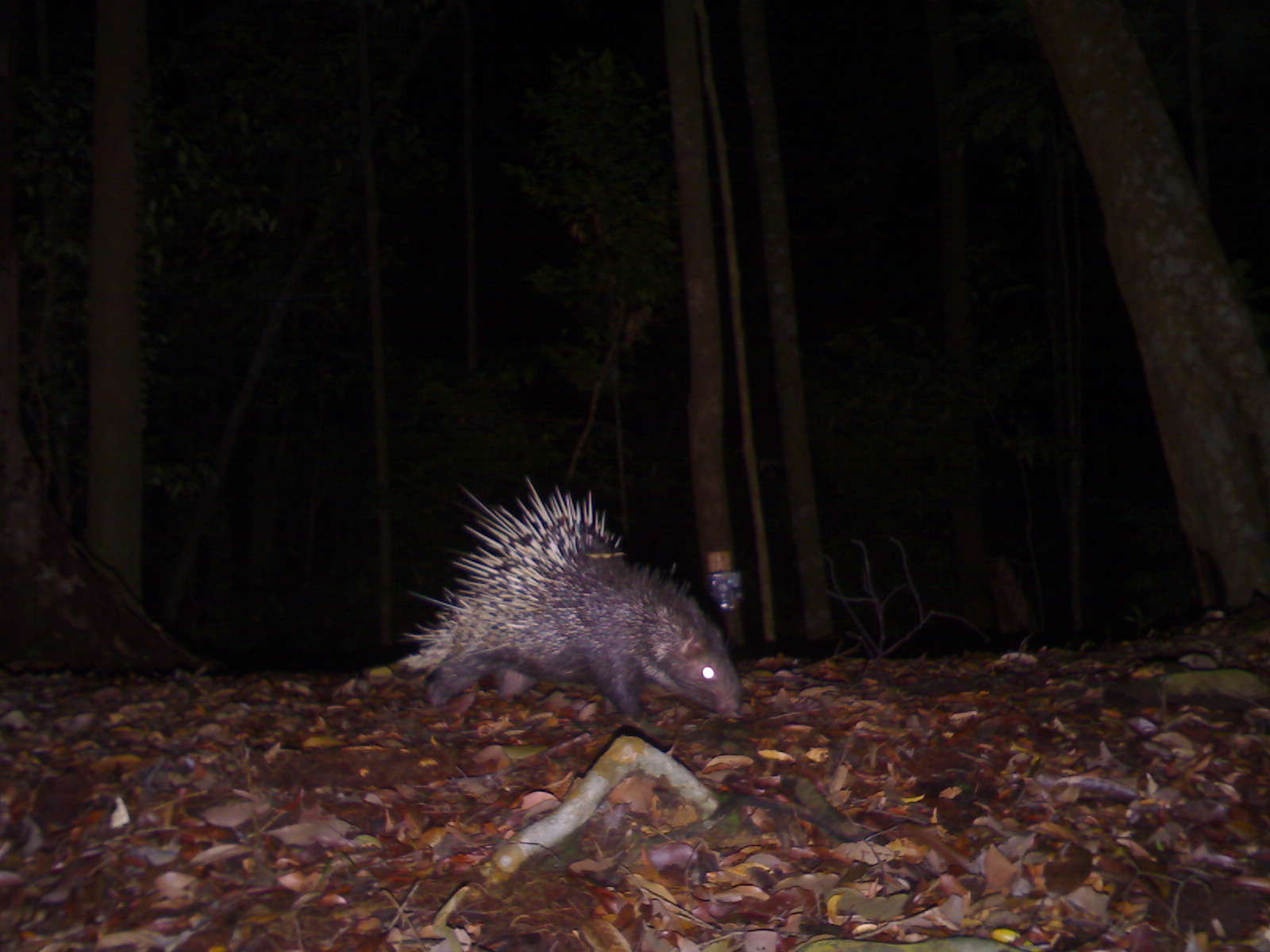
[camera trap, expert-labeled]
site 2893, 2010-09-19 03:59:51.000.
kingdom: Animalia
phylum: Chordata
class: Mammalia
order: Rodentia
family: Hystricidae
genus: Hystrix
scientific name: Hystrix brachyura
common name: east asian porcupine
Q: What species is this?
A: Hystrix brachyura (east asian porcupine).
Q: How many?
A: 1.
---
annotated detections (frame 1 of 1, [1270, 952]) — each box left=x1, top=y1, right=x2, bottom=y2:
hystrix brachyura: left=395, top=472, right=742, bottom=724